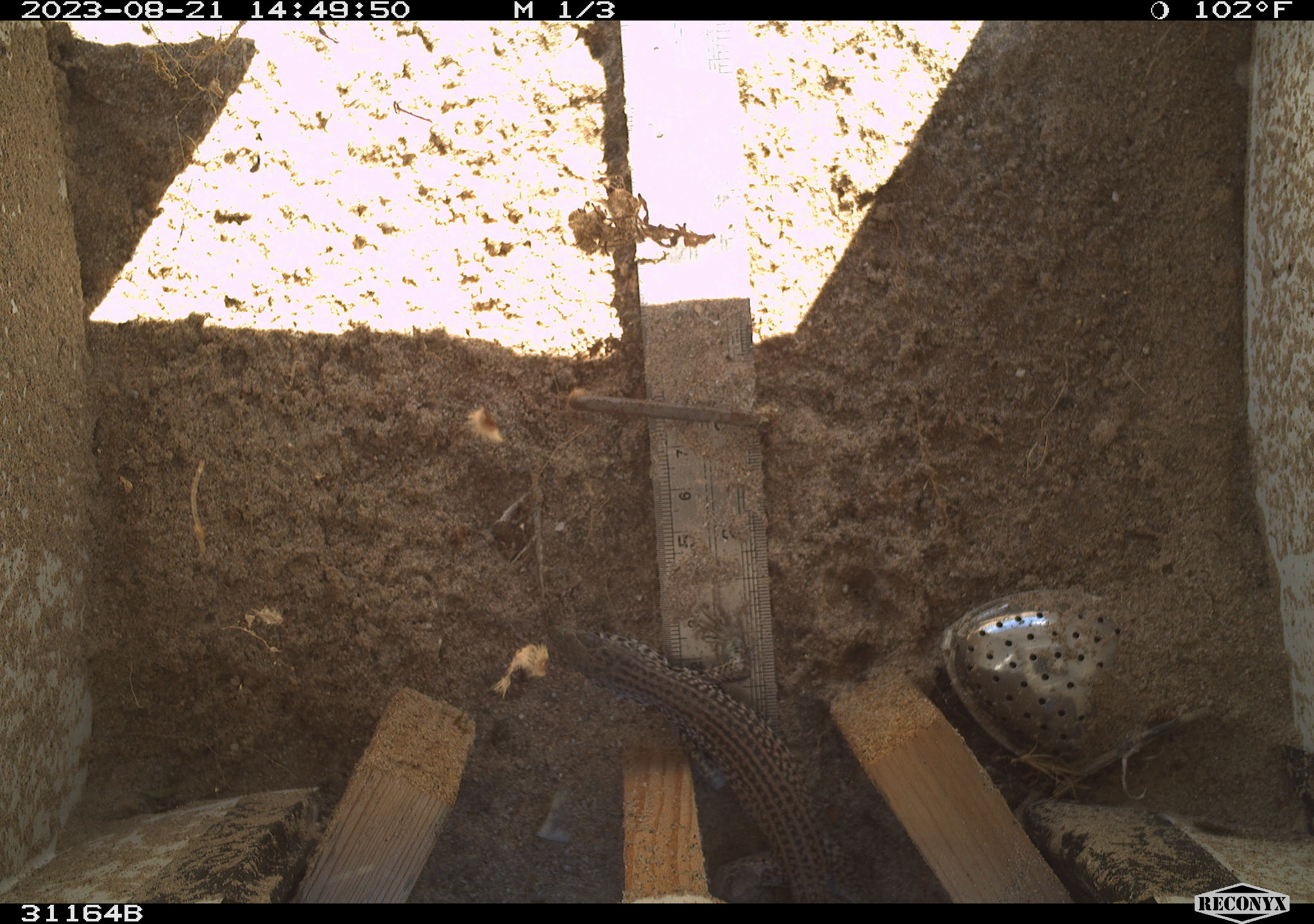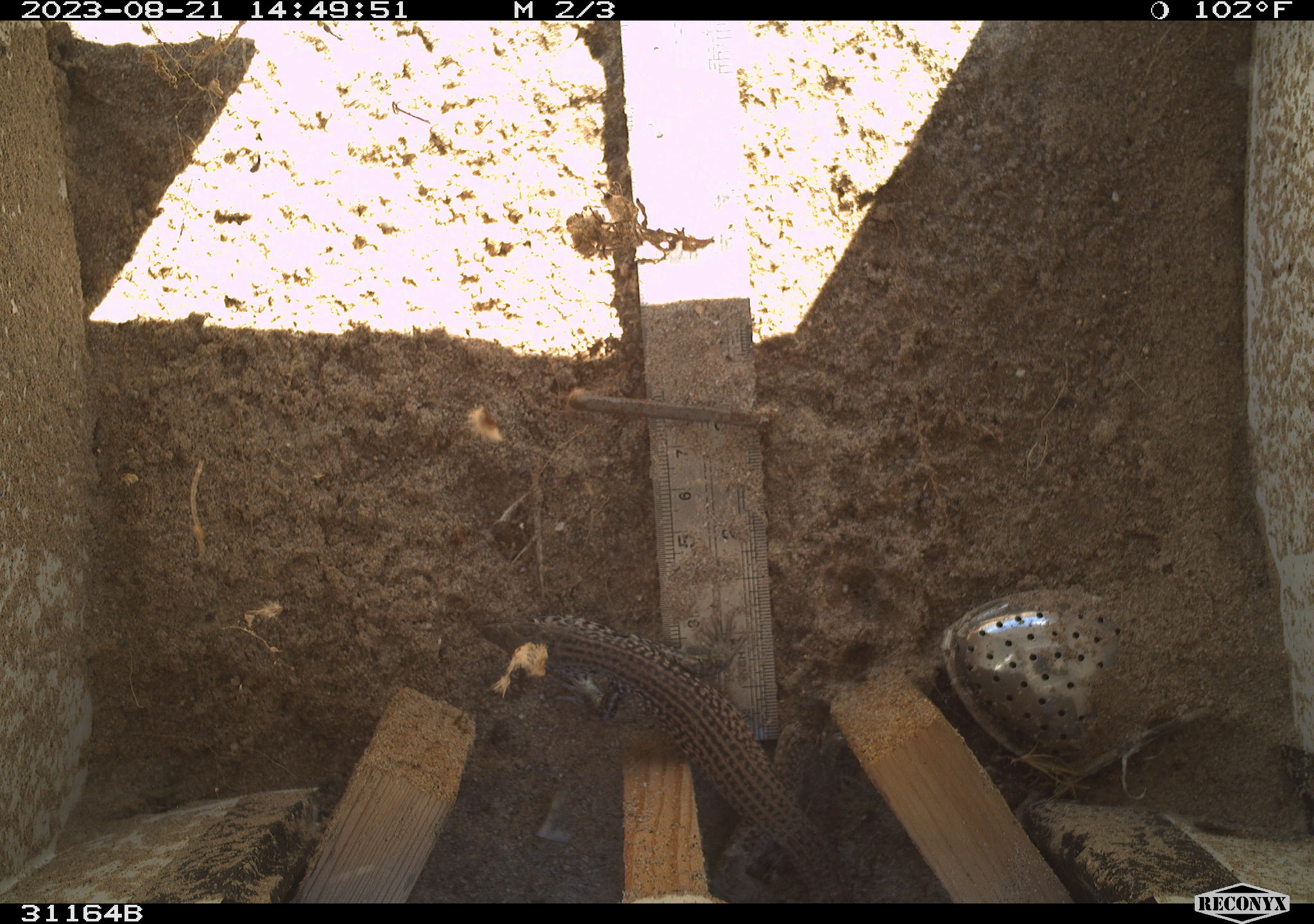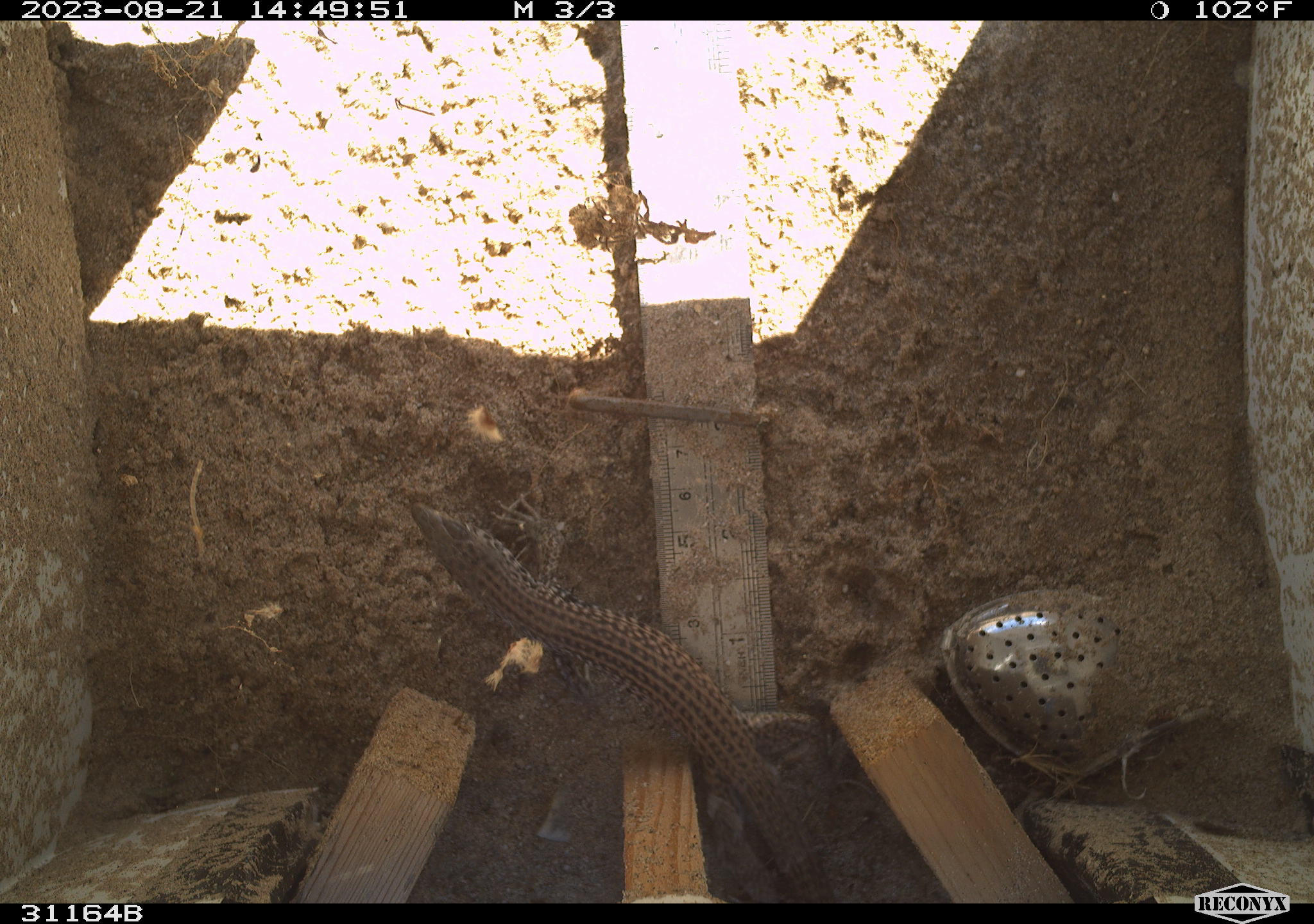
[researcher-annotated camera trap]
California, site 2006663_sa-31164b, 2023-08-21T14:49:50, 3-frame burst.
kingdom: Animalia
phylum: Chordata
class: Reptilia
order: Squamata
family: Teiidae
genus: Aspidoscelis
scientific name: Aspidoscelis tigris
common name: western whiptail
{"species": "western whiptail (Aspidoscelis tigris)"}